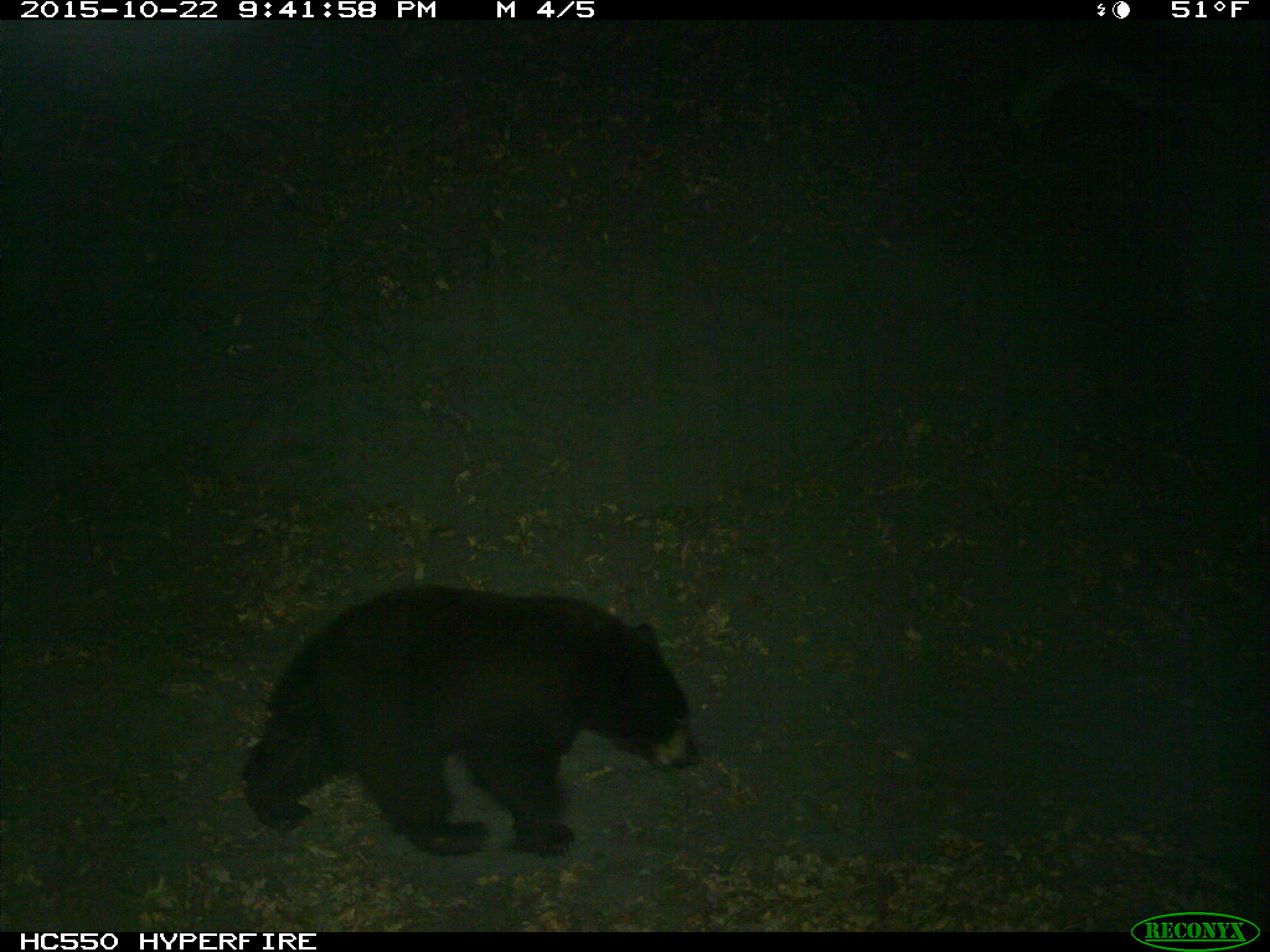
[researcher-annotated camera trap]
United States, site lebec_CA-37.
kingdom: Animalia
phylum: Chordata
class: Mammalia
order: Carnivora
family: Ursidae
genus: Ursus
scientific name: Ursus americanus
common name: american black bear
Ursus americanus (american black bear).